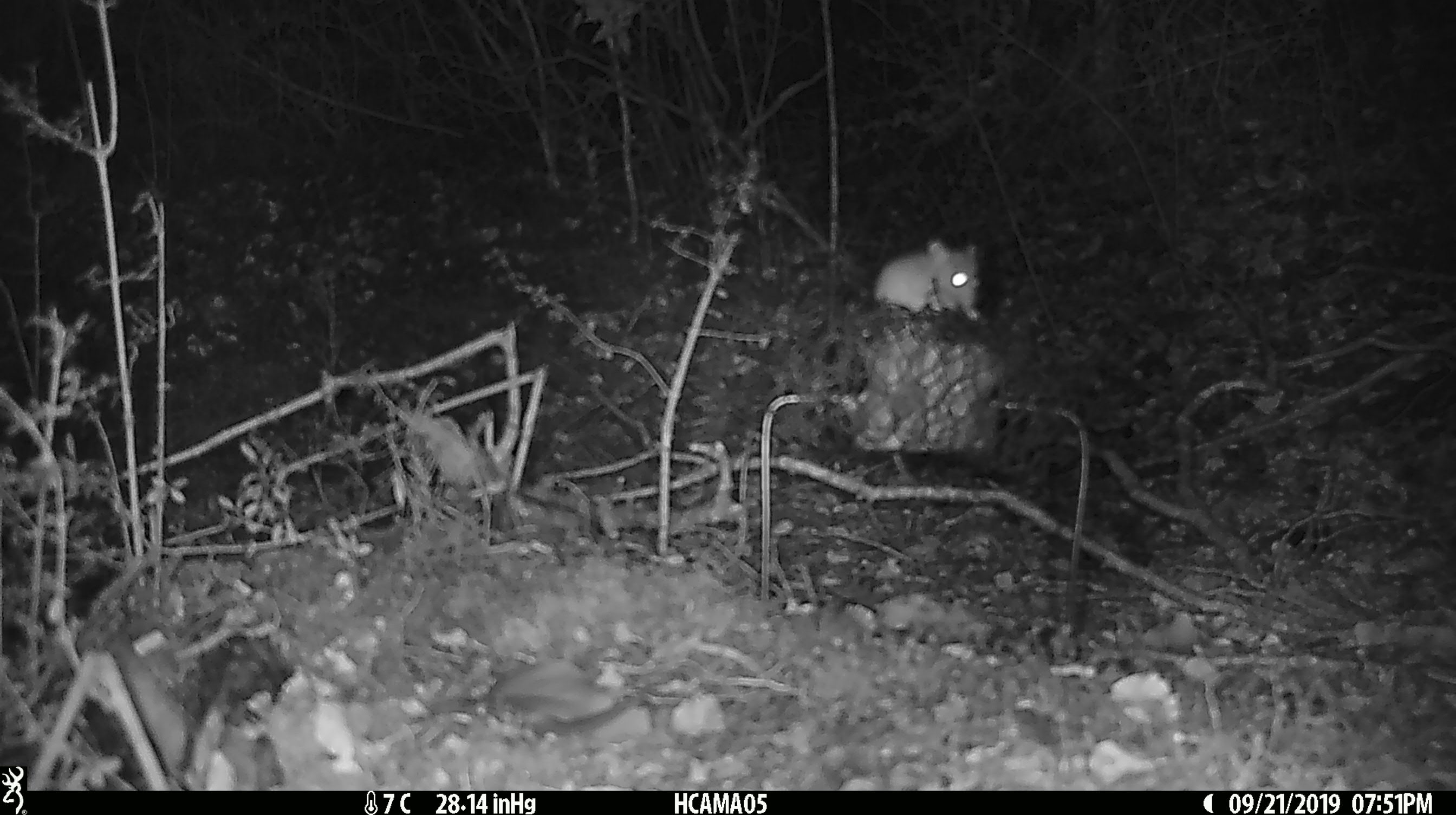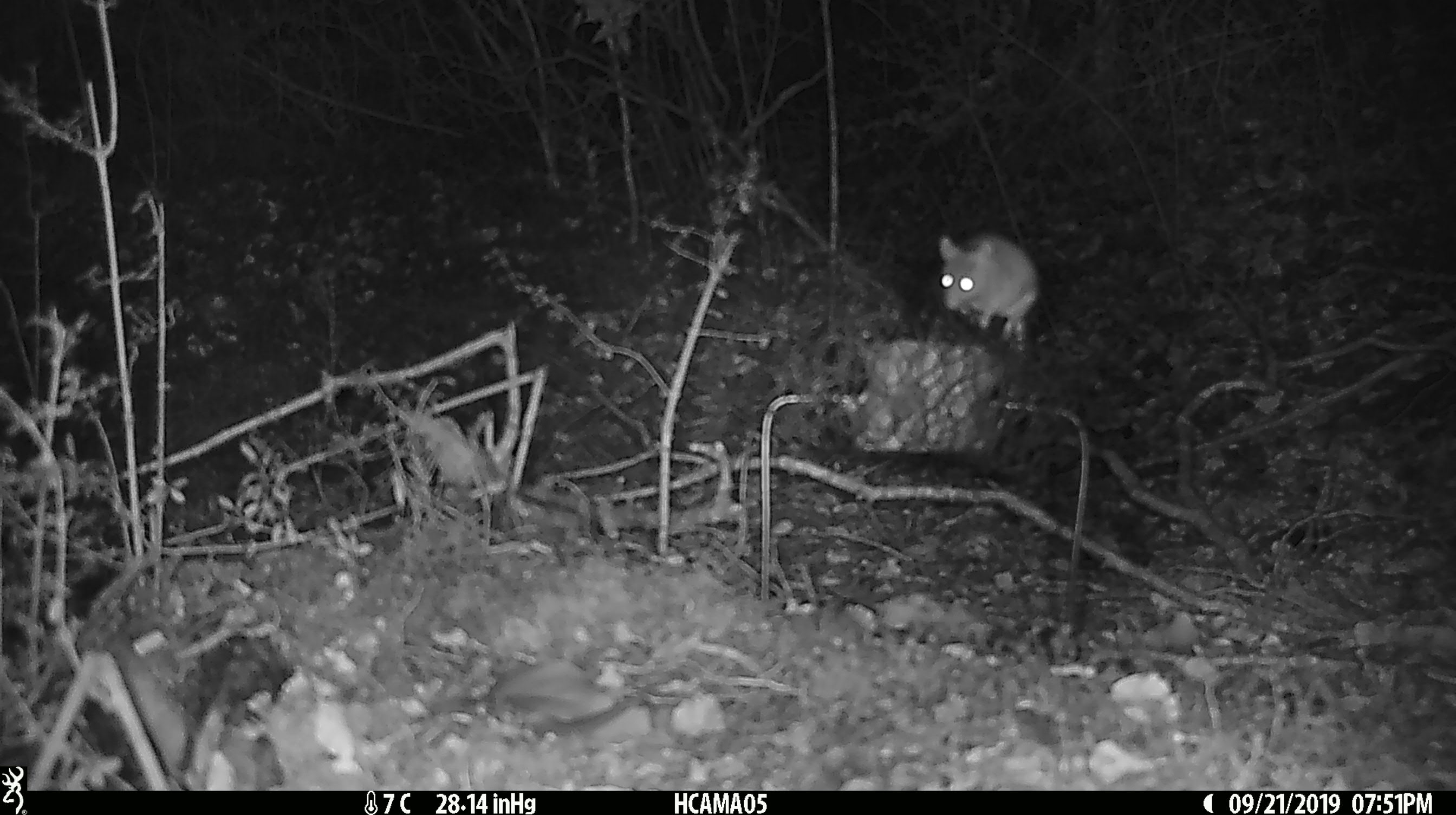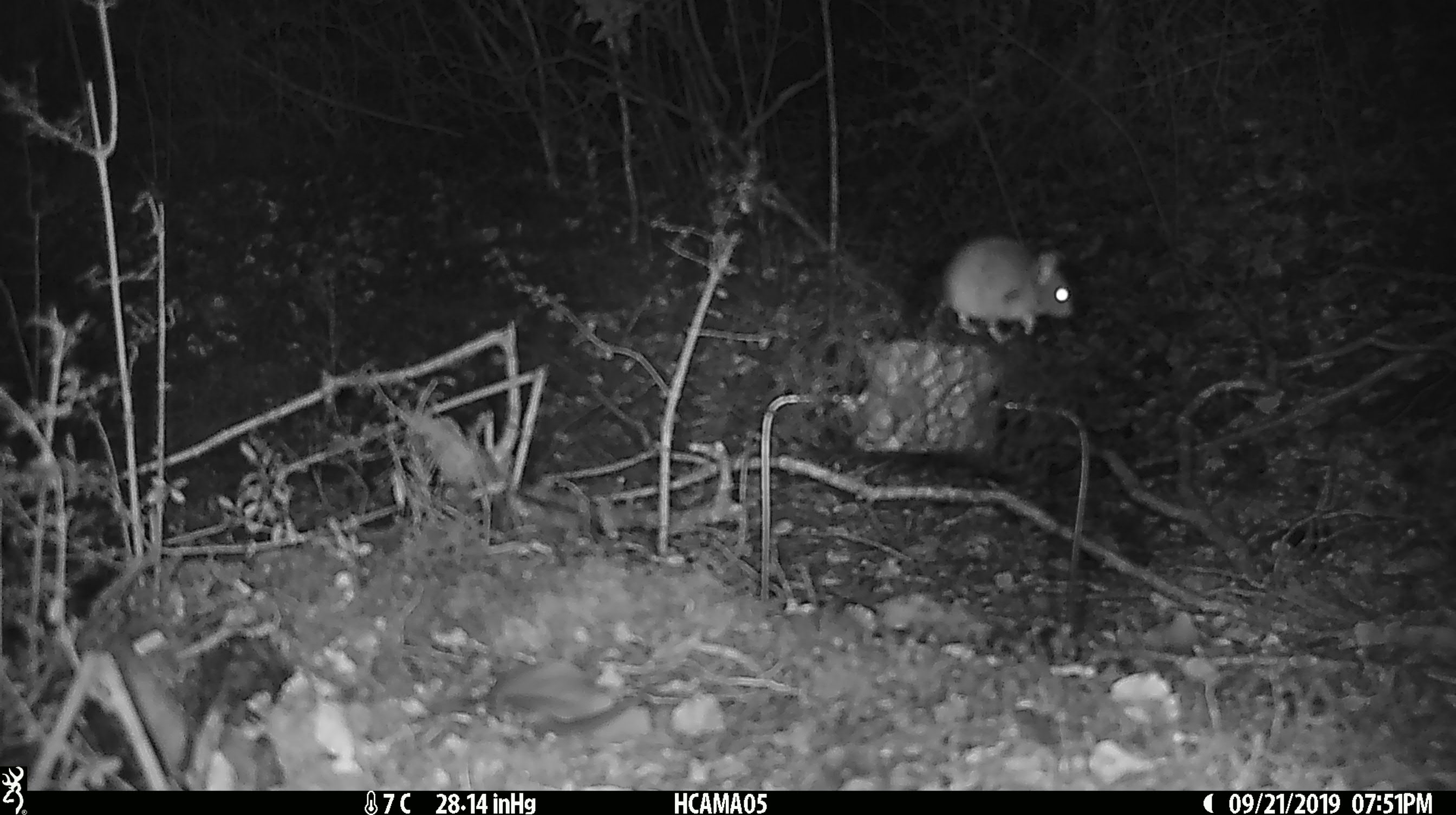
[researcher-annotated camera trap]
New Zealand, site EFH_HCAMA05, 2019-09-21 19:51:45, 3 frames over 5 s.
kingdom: Animalia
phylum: Chordata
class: Mammalia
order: Rodentia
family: Muridae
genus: Mus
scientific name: Mus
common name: mouse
Mouse (Mus).